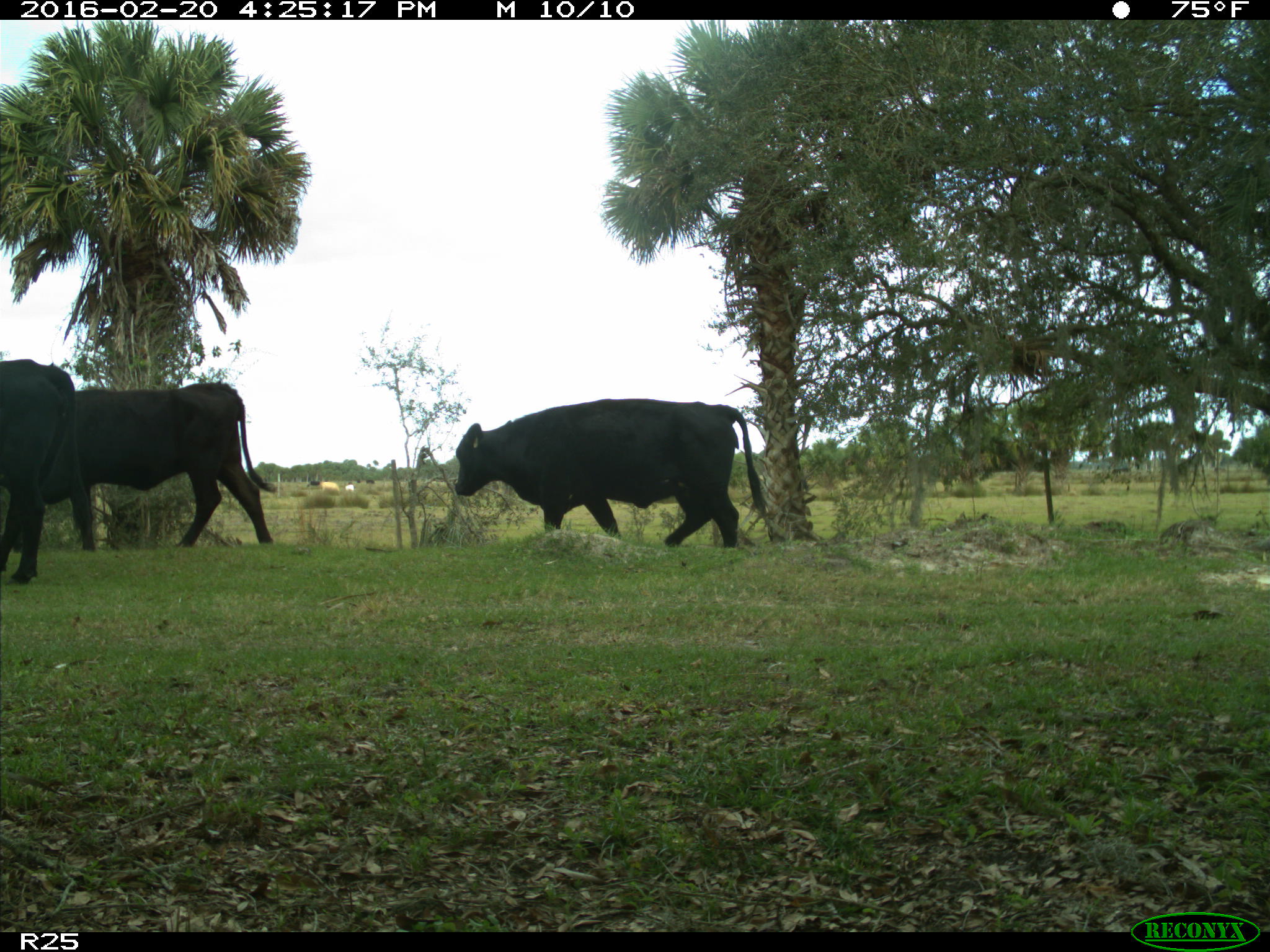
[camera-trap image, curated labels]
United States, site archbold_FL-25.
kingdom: Animalia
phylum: Chordata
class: Mammalia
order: Artiodactyla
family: Bovidae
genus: Bos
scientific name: Bos taurus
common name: domestic cow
Bos taurus (domestic cow).